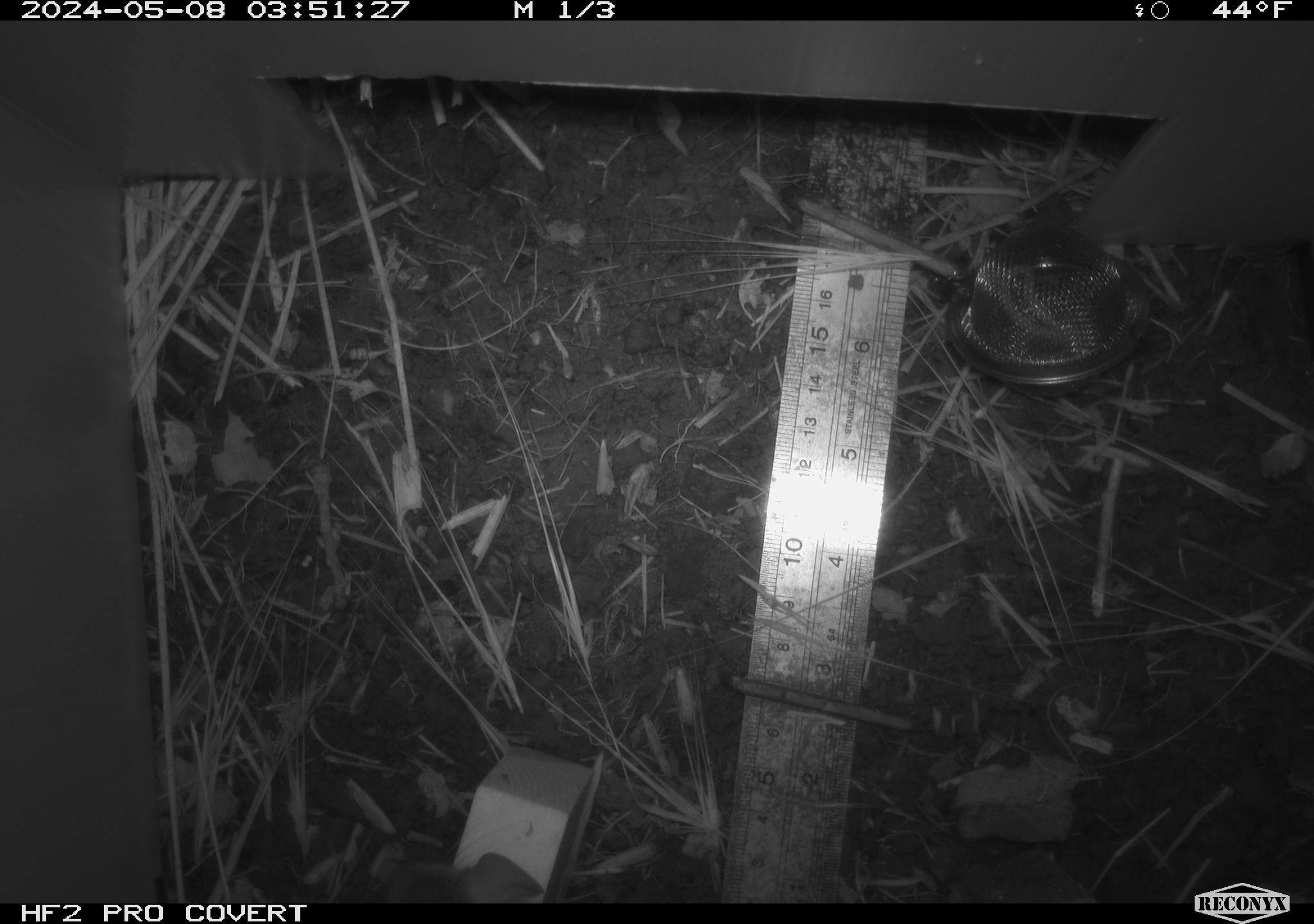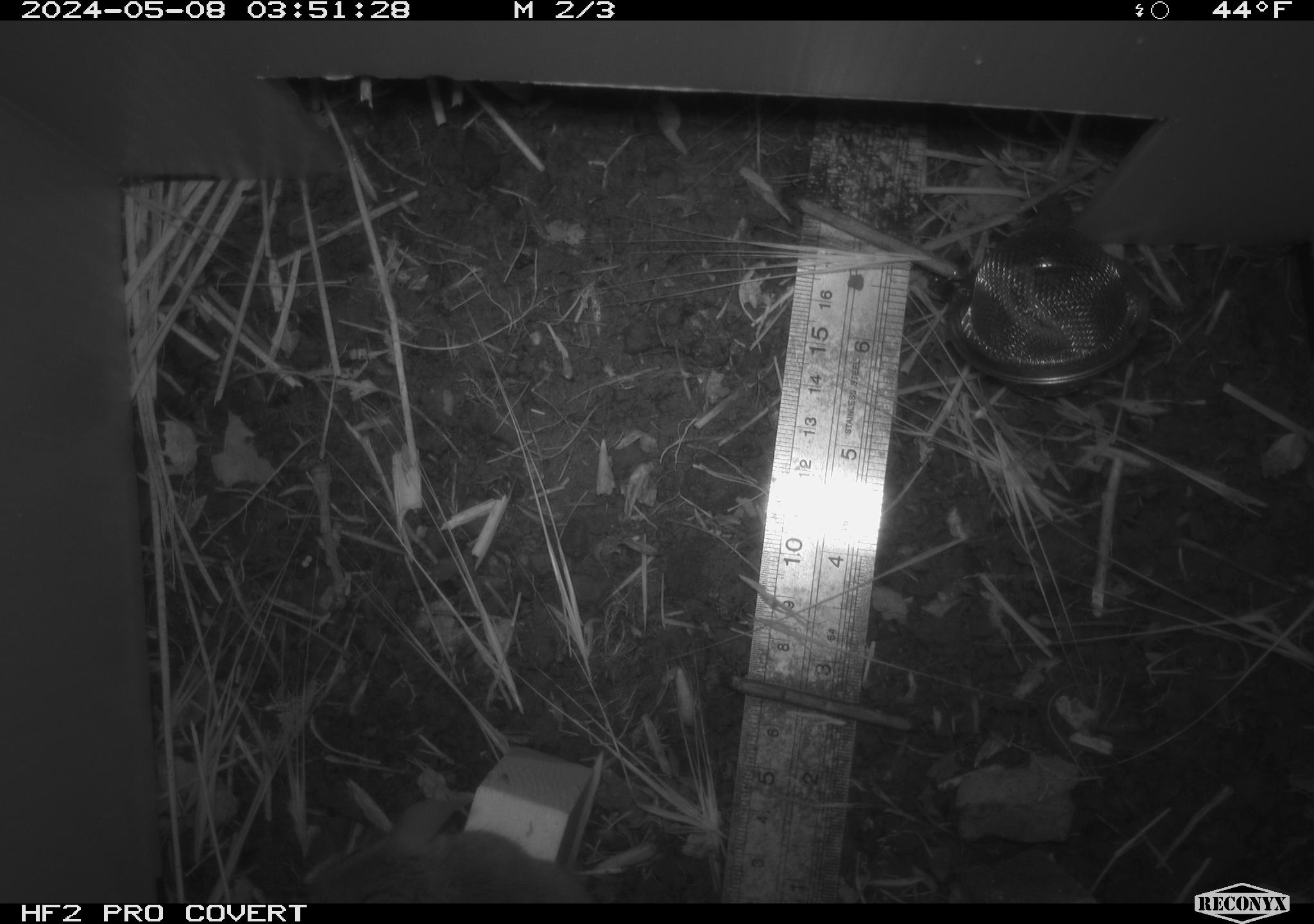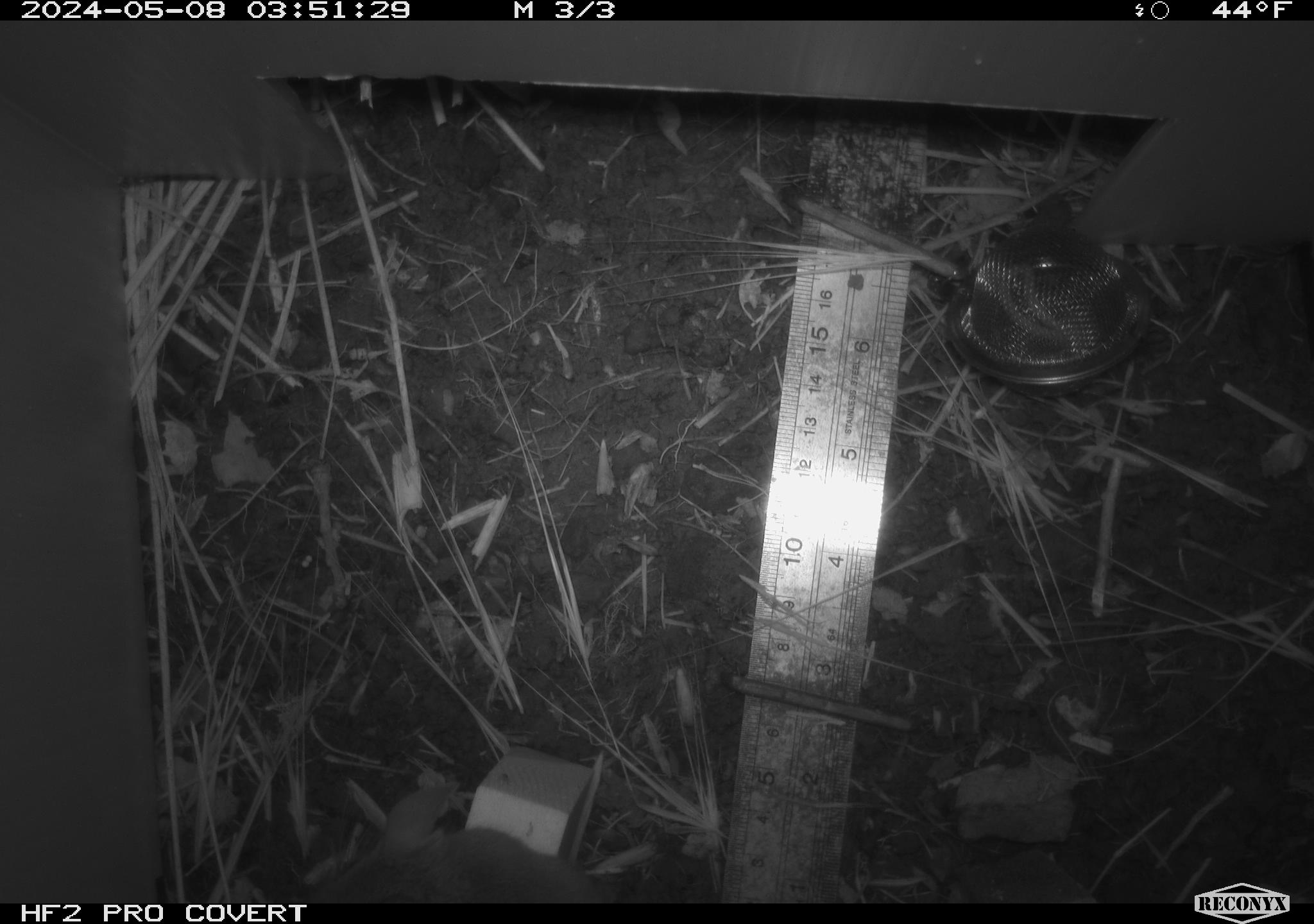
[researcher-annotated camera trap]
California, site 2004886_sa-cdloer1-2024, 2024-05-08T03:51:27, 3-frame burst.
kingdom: Animalia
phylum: Chordata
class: Mammalia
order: Rodentia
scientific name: Rodentia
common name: mouse species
Mouse species (Rodentia).